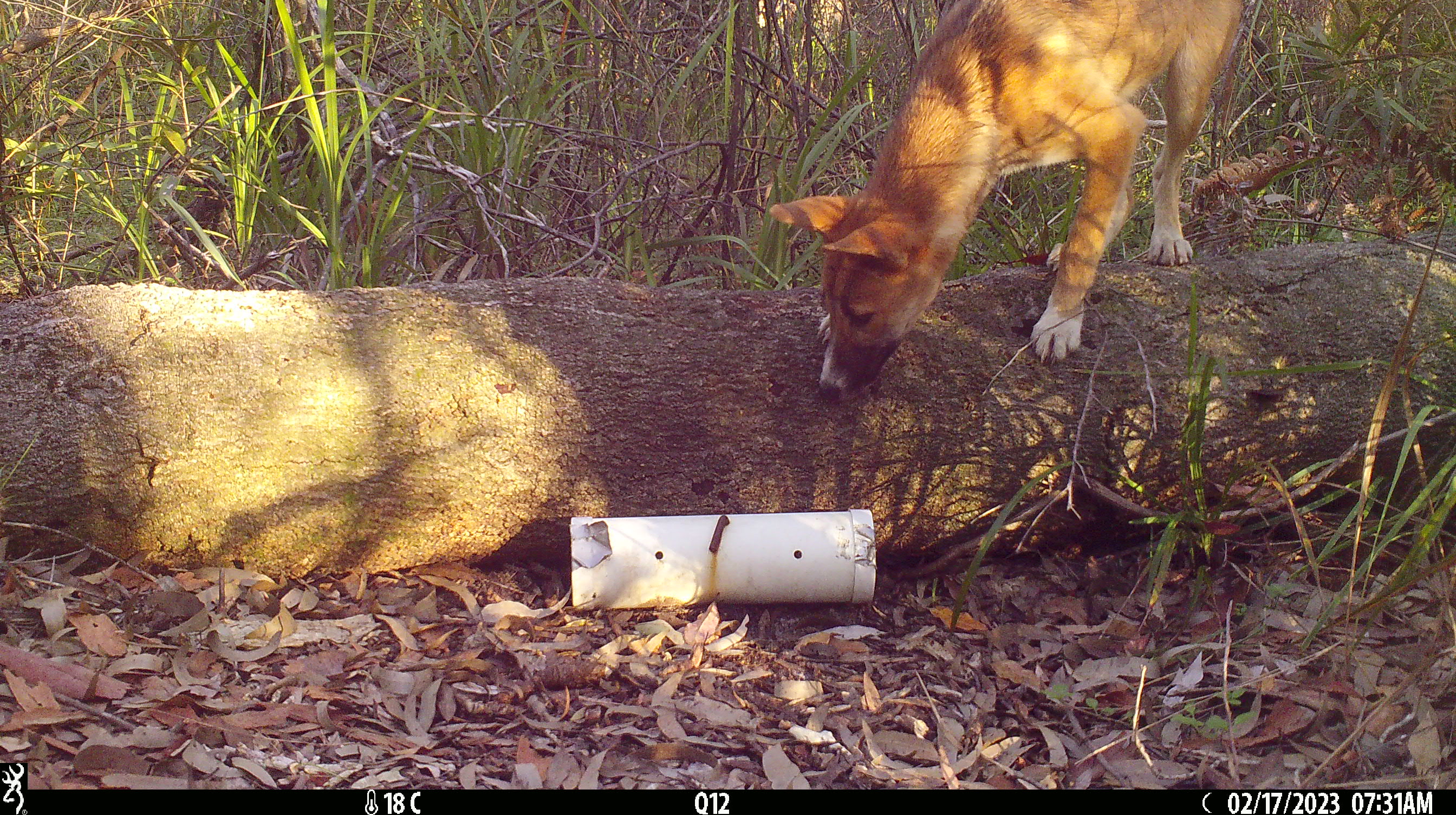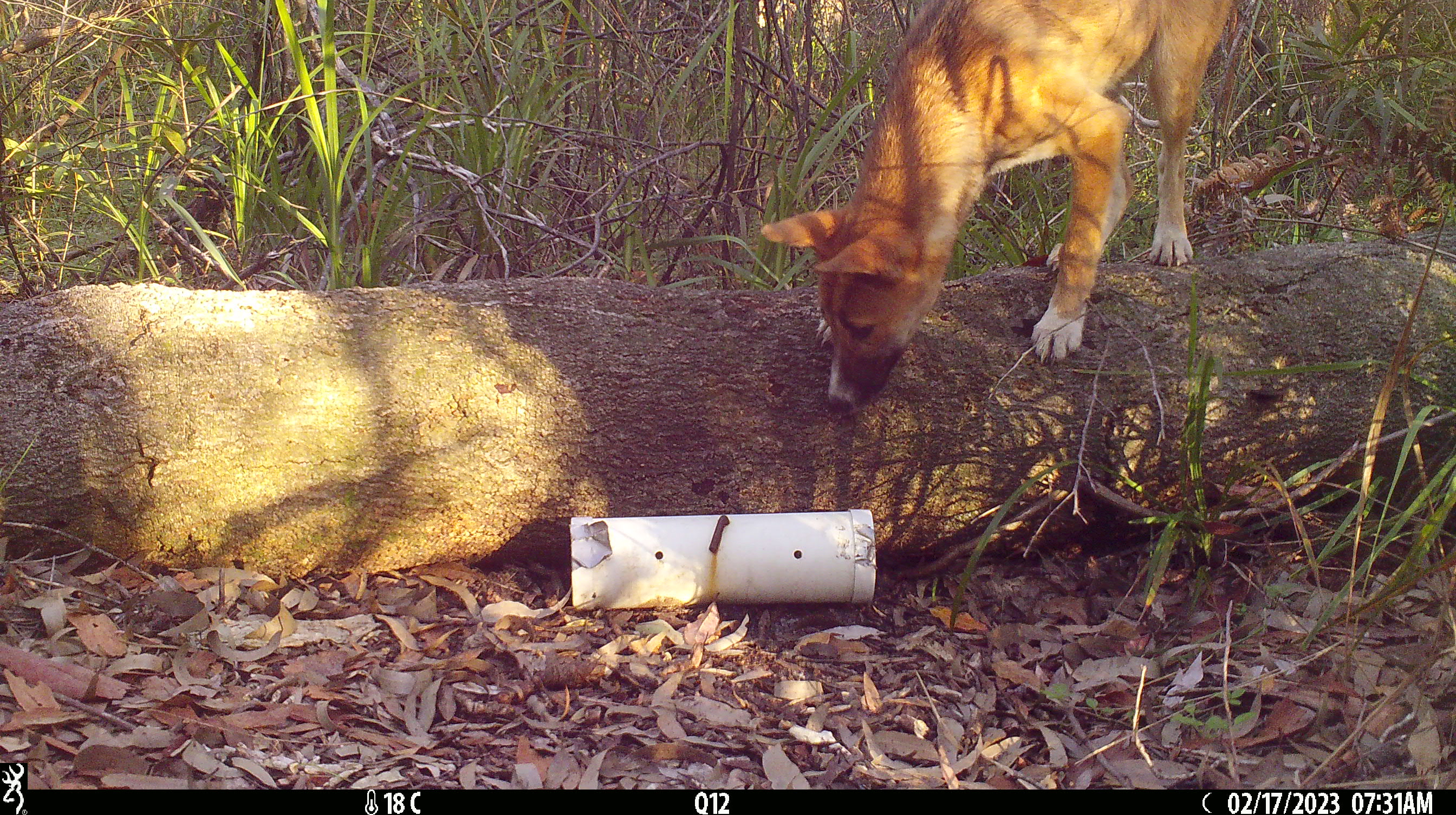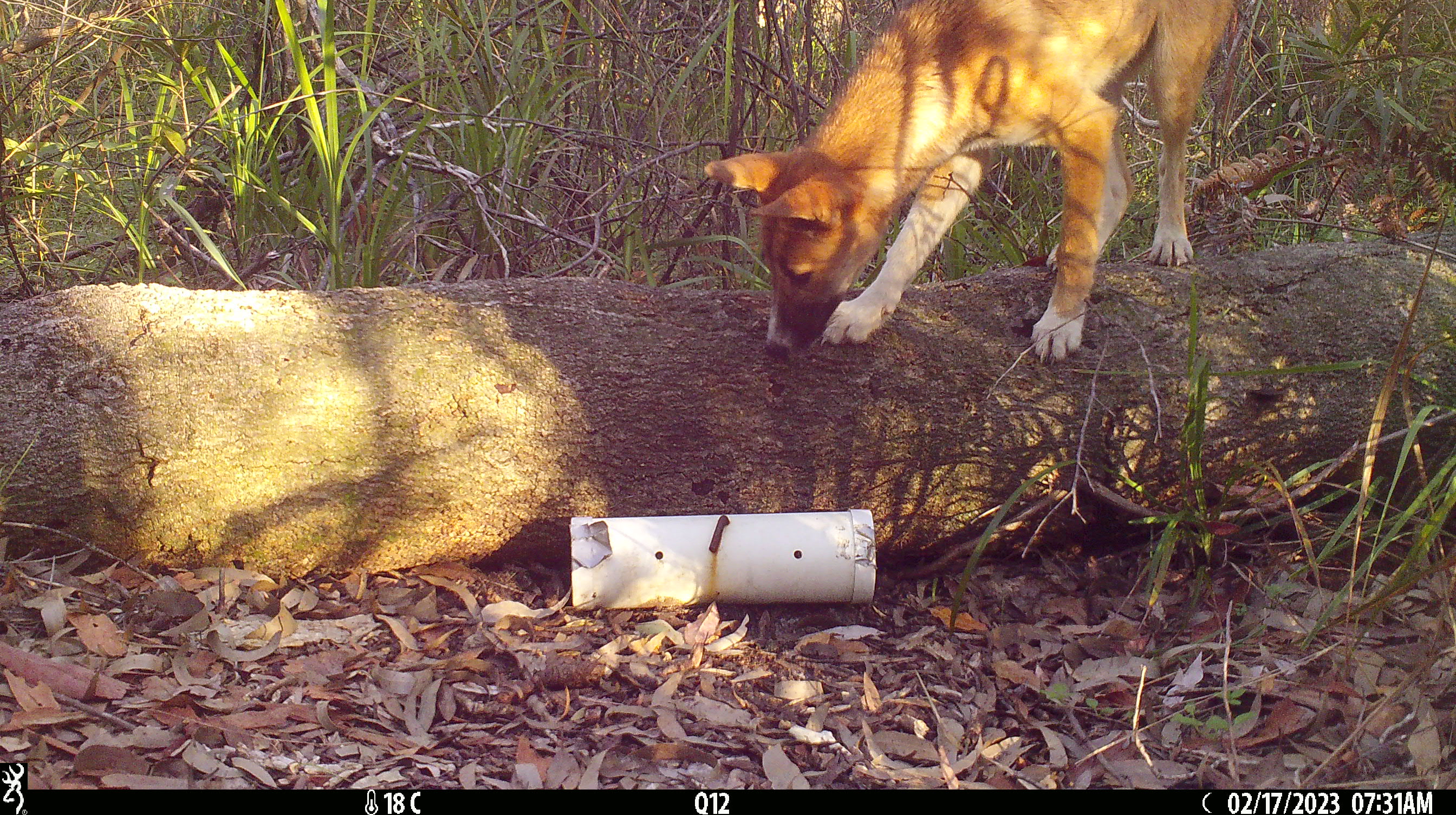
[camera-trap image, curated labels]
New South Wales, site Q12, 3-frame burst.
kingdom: Animalia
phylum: Chordata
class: Mammalia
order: Carnivora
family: Canidae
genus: Canis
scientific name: Canis familiaris dingo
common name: dingo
Dingo (Canis familiaris dingo).